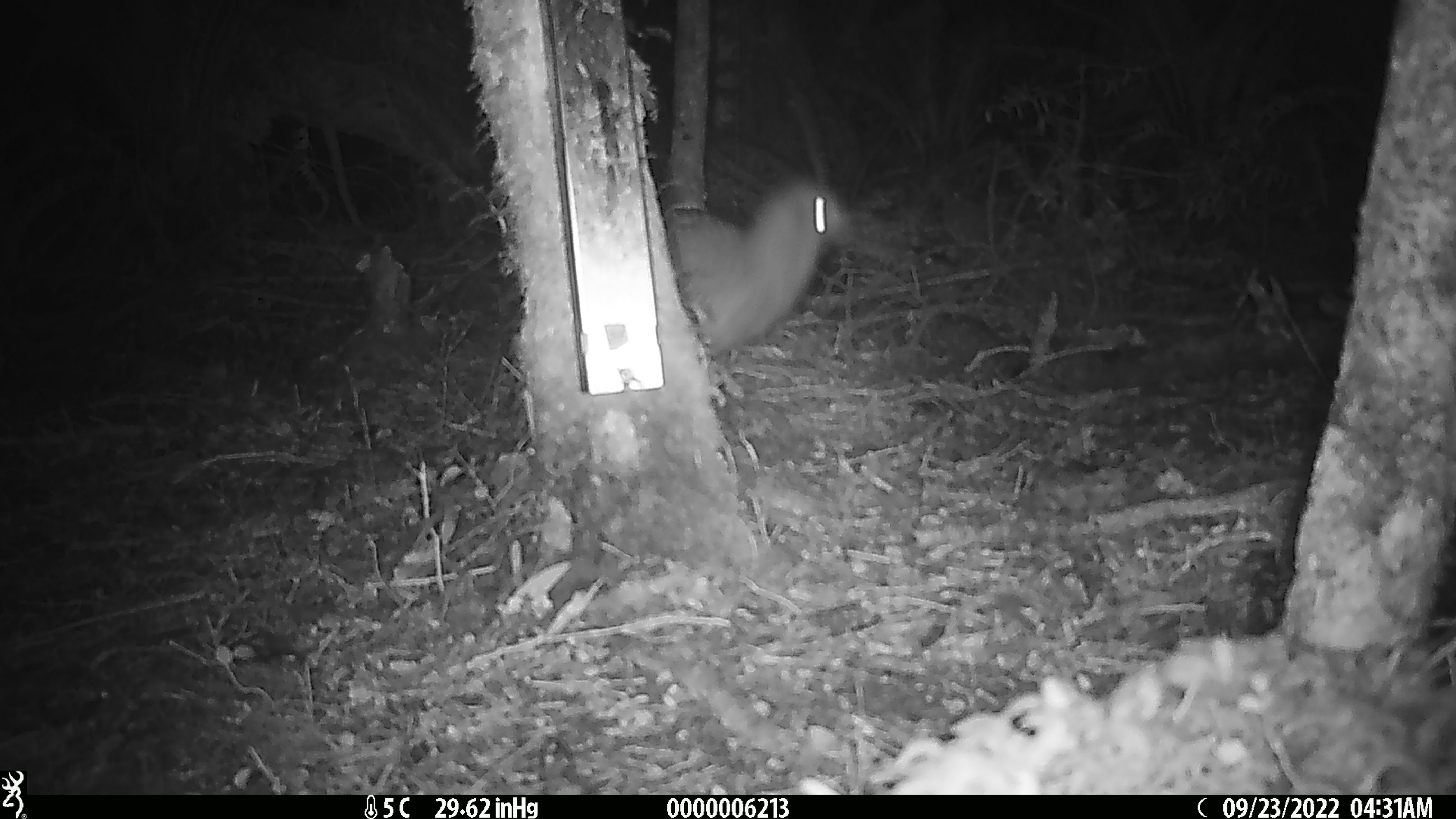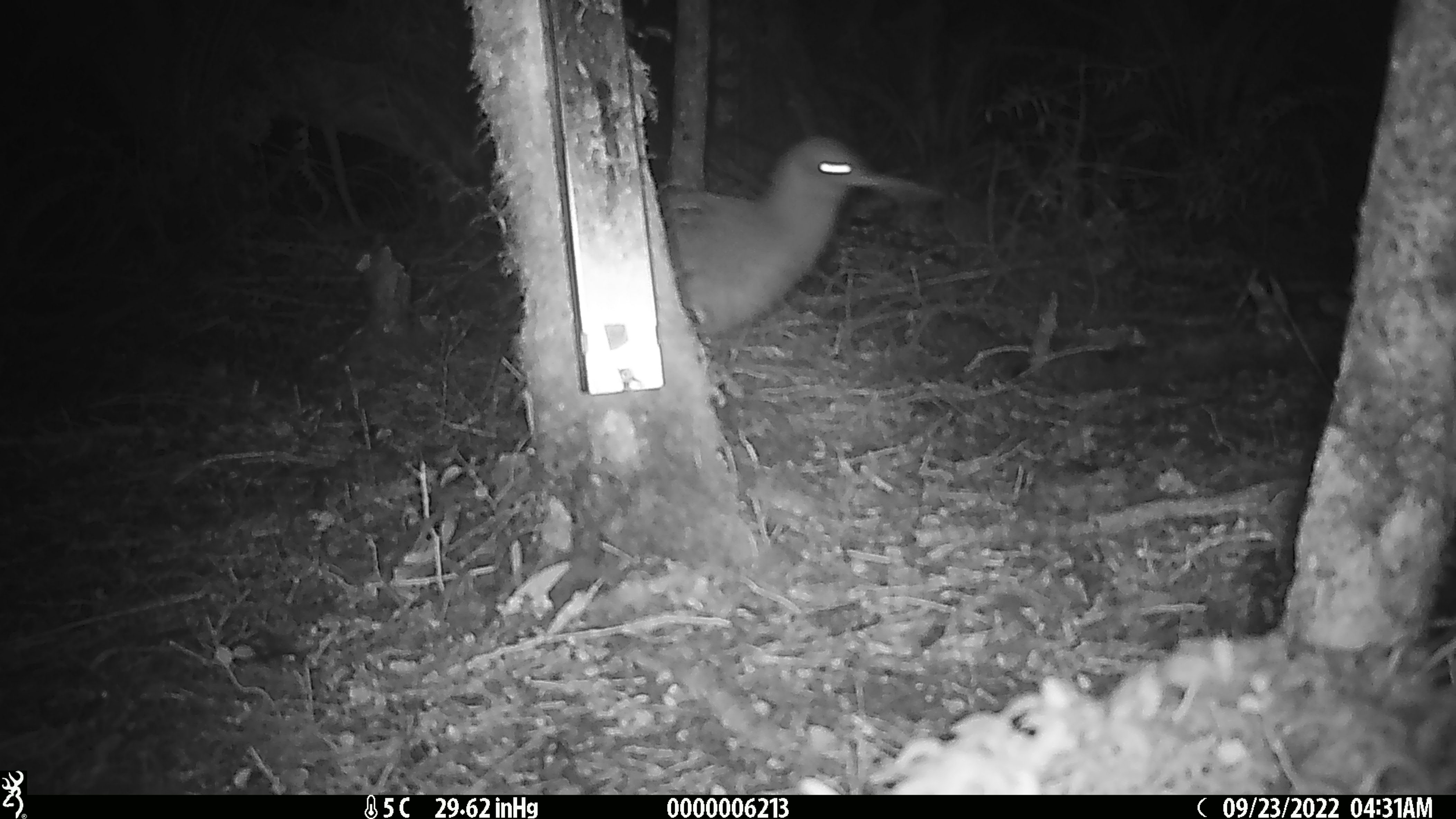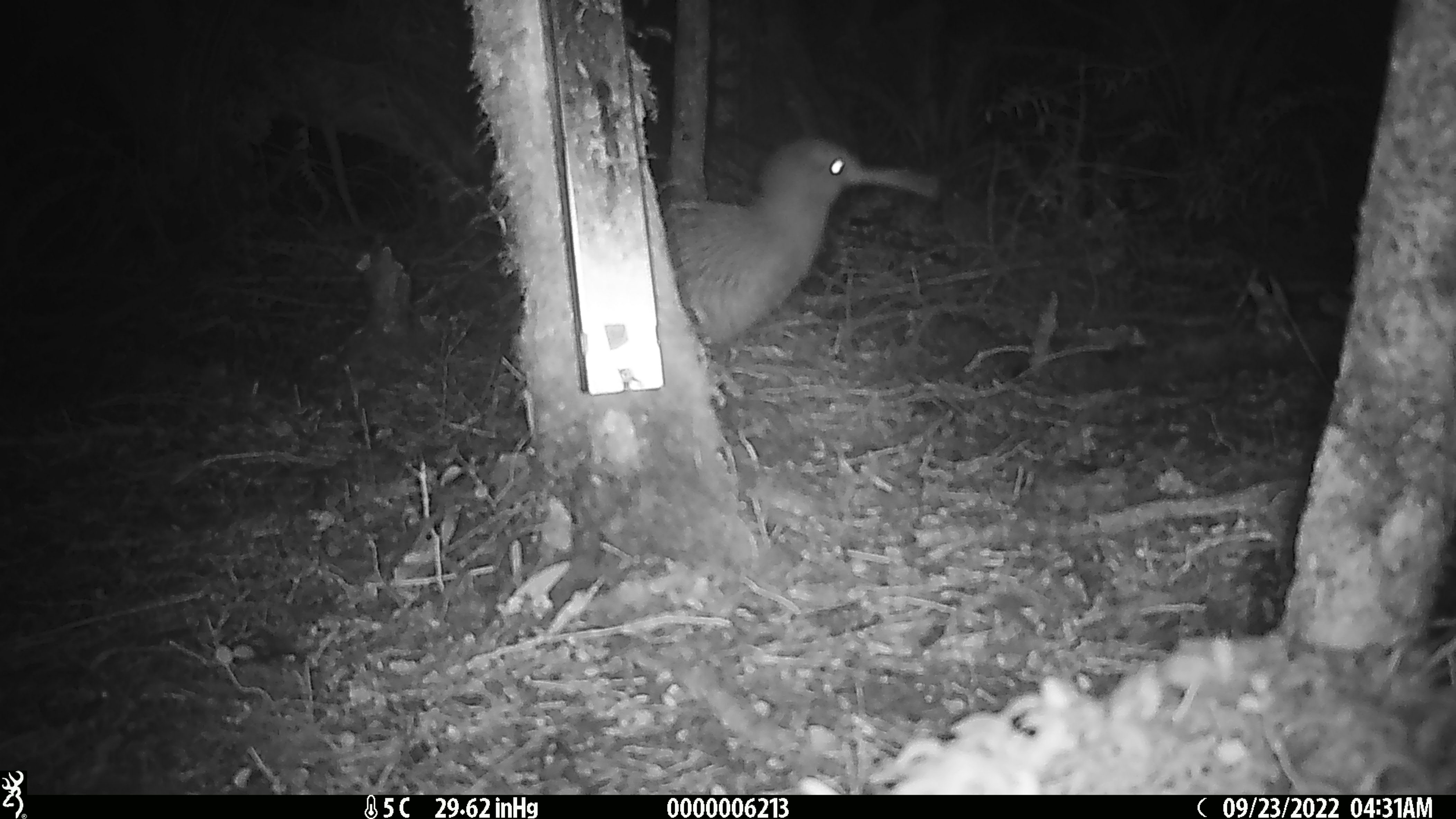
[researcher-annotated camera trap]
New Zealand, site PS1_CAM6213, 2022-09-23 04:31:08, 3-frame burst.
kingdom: Animalia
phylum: Chordata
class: Aves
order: Apterygiformes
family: Apterygidae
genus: Apteryx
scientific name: Apteryx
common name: kiwi